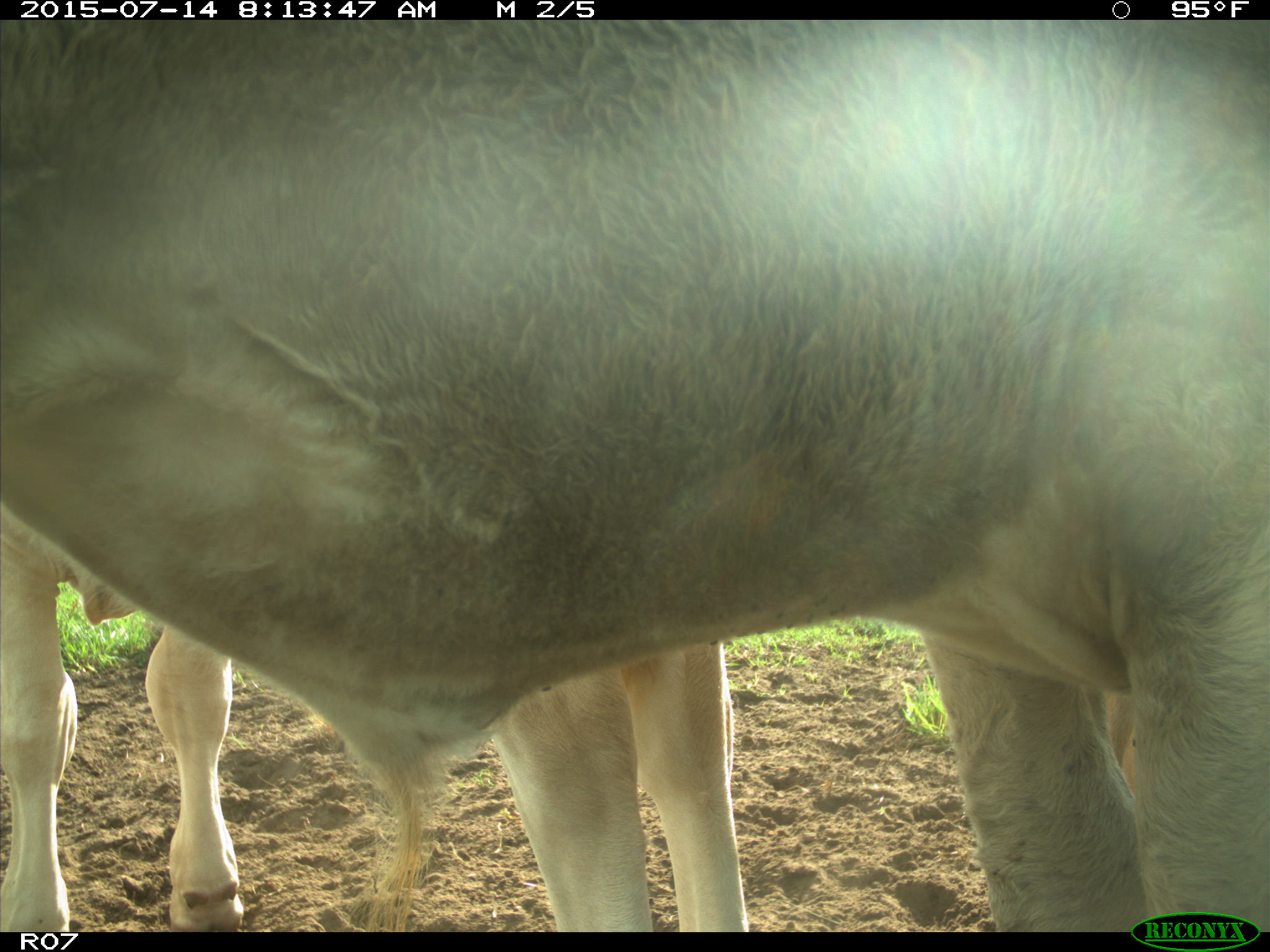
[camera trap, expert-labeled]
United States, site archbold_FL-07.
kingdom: Animalia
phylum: Chordata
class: Mammalia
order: Artiodactyla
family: Bovidae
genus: Bos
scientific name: Bos taurus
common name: domestic cow